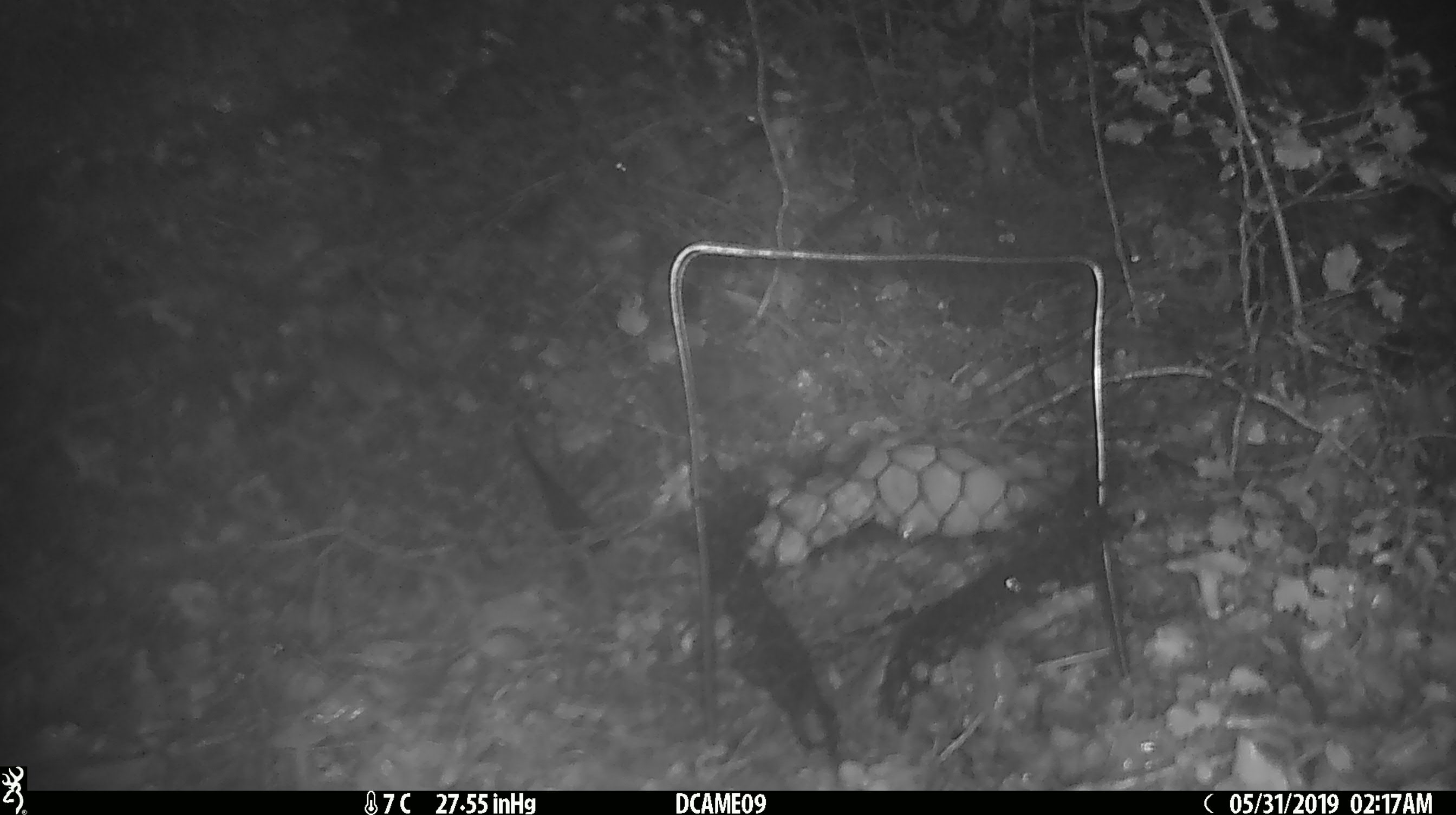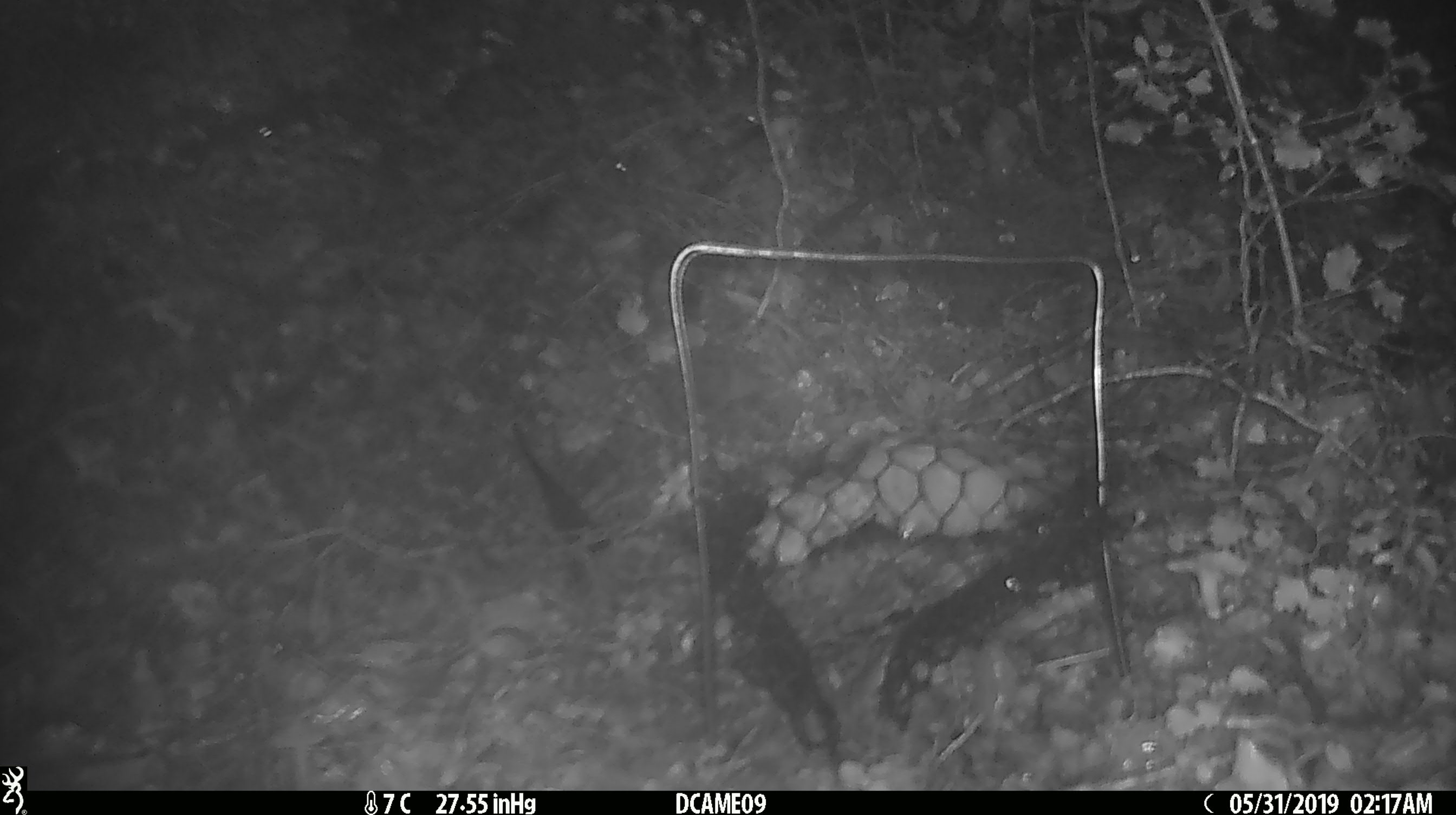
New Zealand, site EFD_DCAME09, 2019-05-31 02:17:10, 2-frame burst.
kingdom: Animalia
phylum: Chordata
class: Mammalia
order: Rodentia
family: Muridae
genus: Mus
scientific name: Mus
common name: mouse